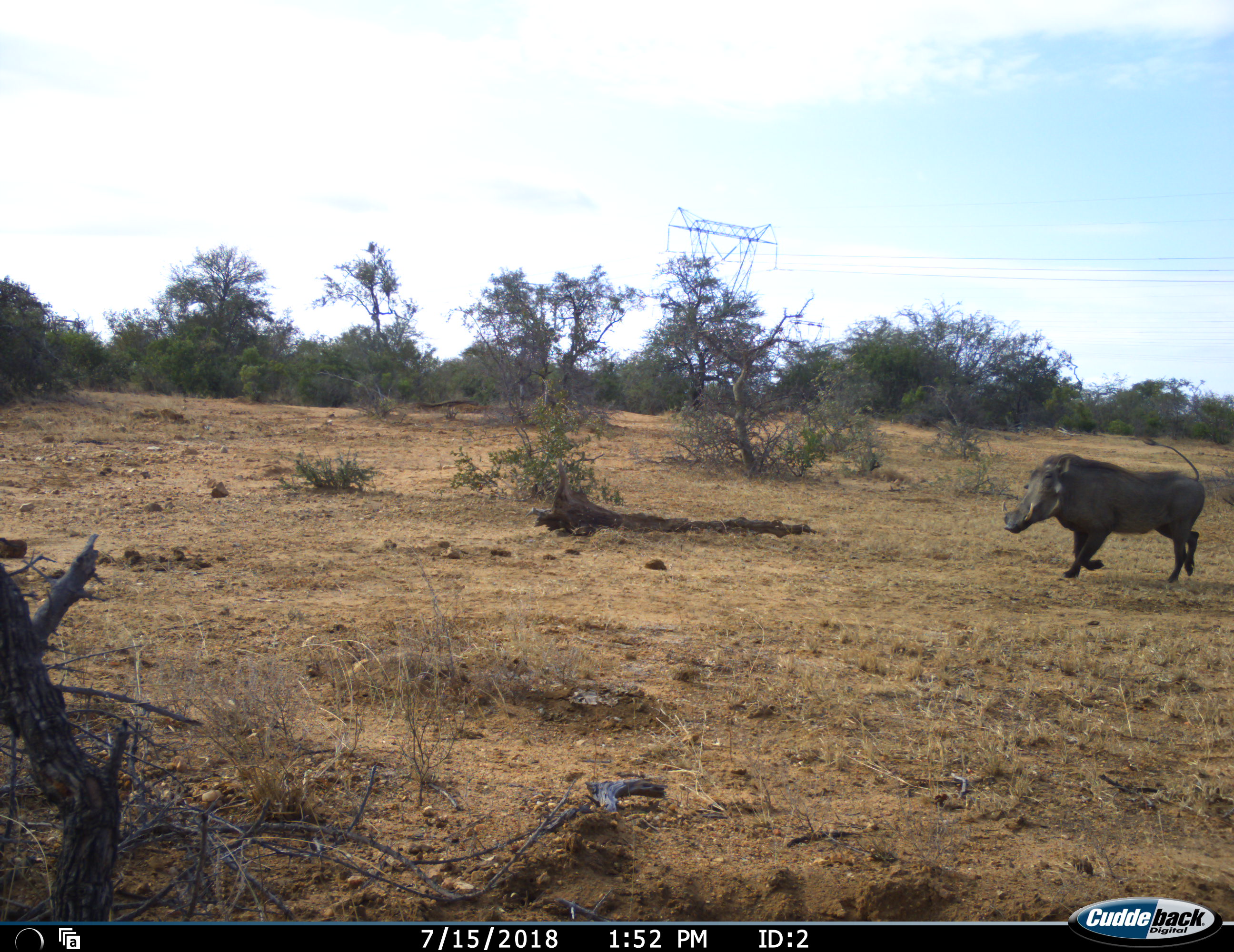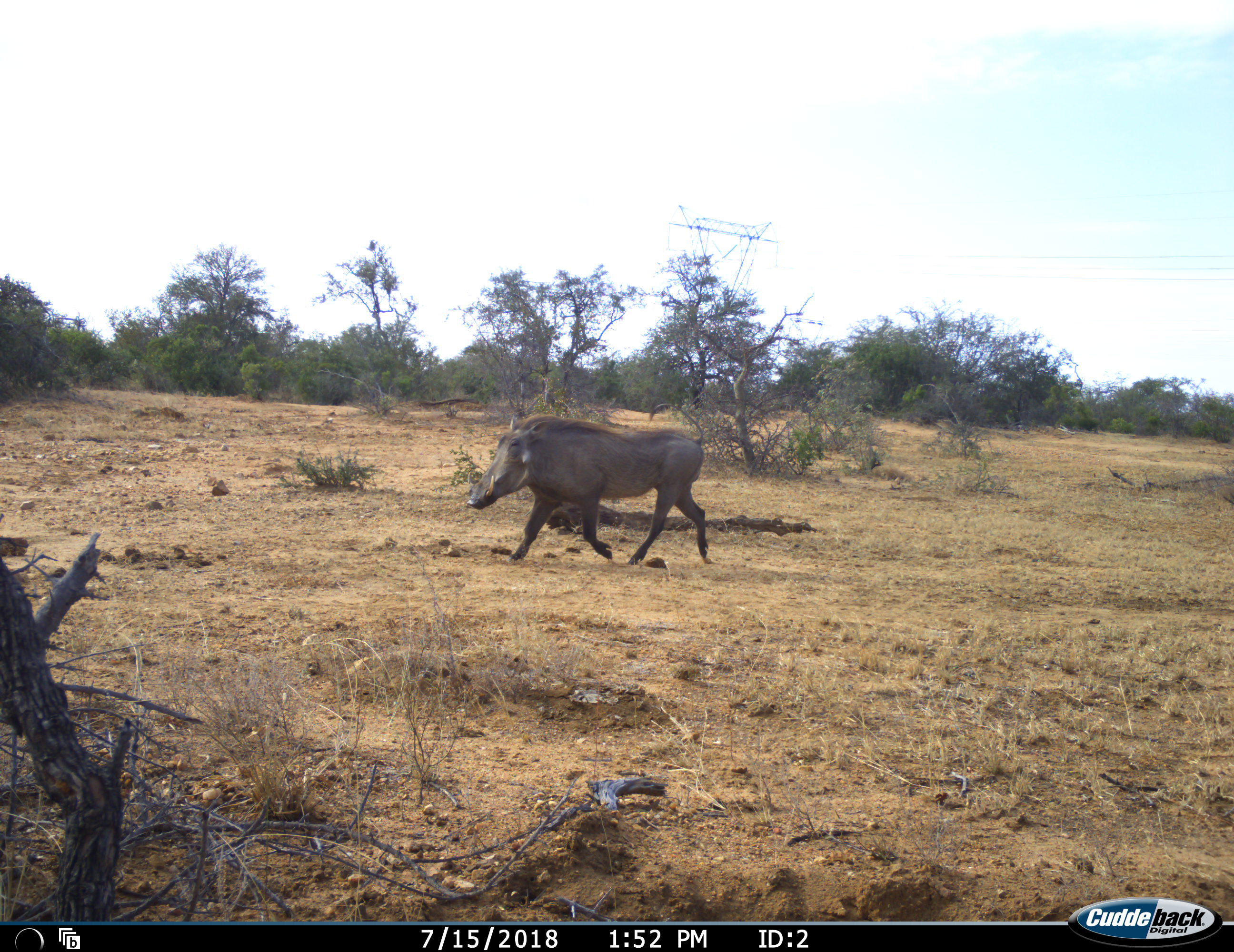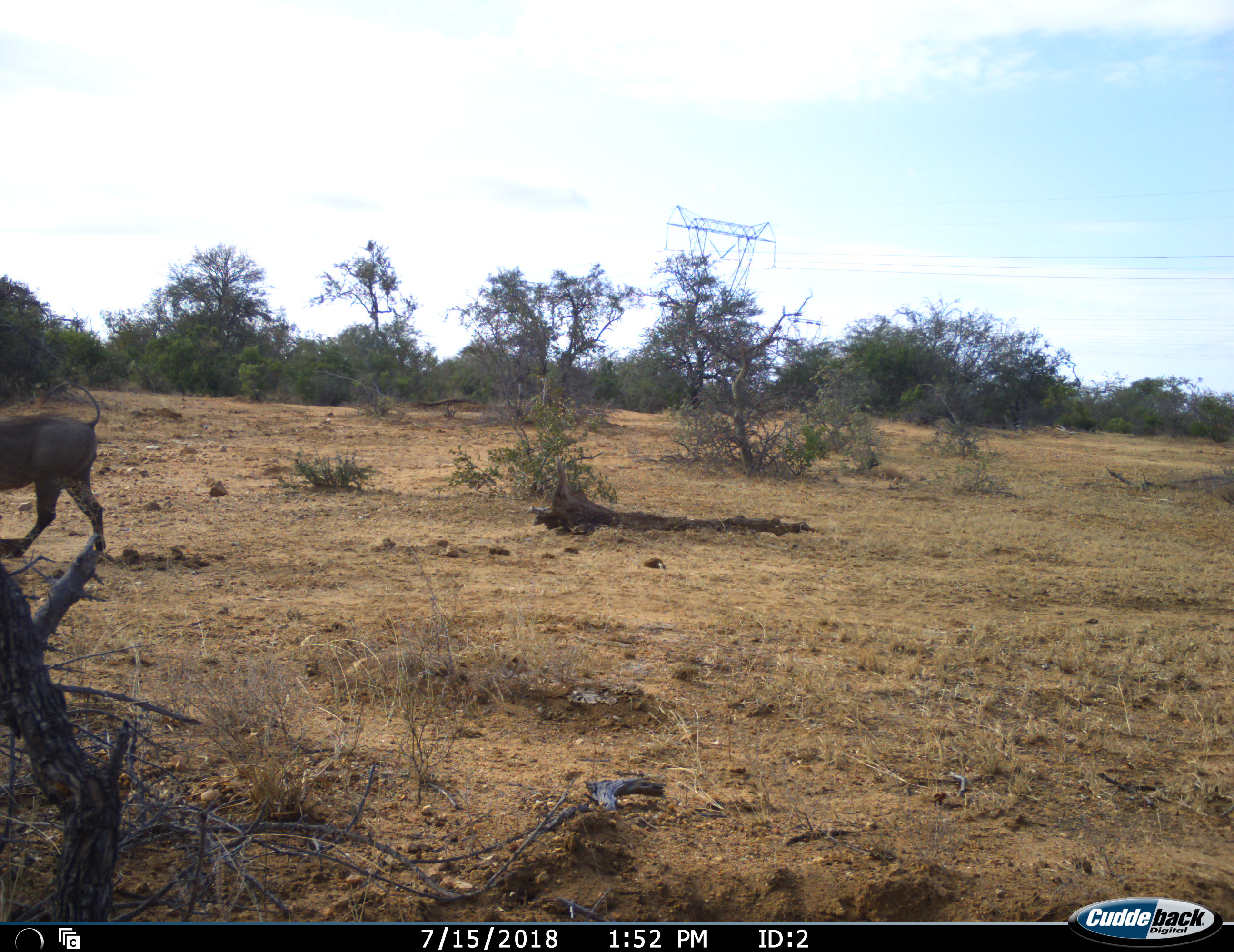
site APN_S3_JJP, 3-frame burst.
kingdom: Animalia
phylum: Chordata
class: Mammalia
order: Artiodactyla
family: Suidae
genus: Phacochoerus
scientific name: Phacochoerus africanus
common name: warthog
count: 1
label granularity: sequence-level